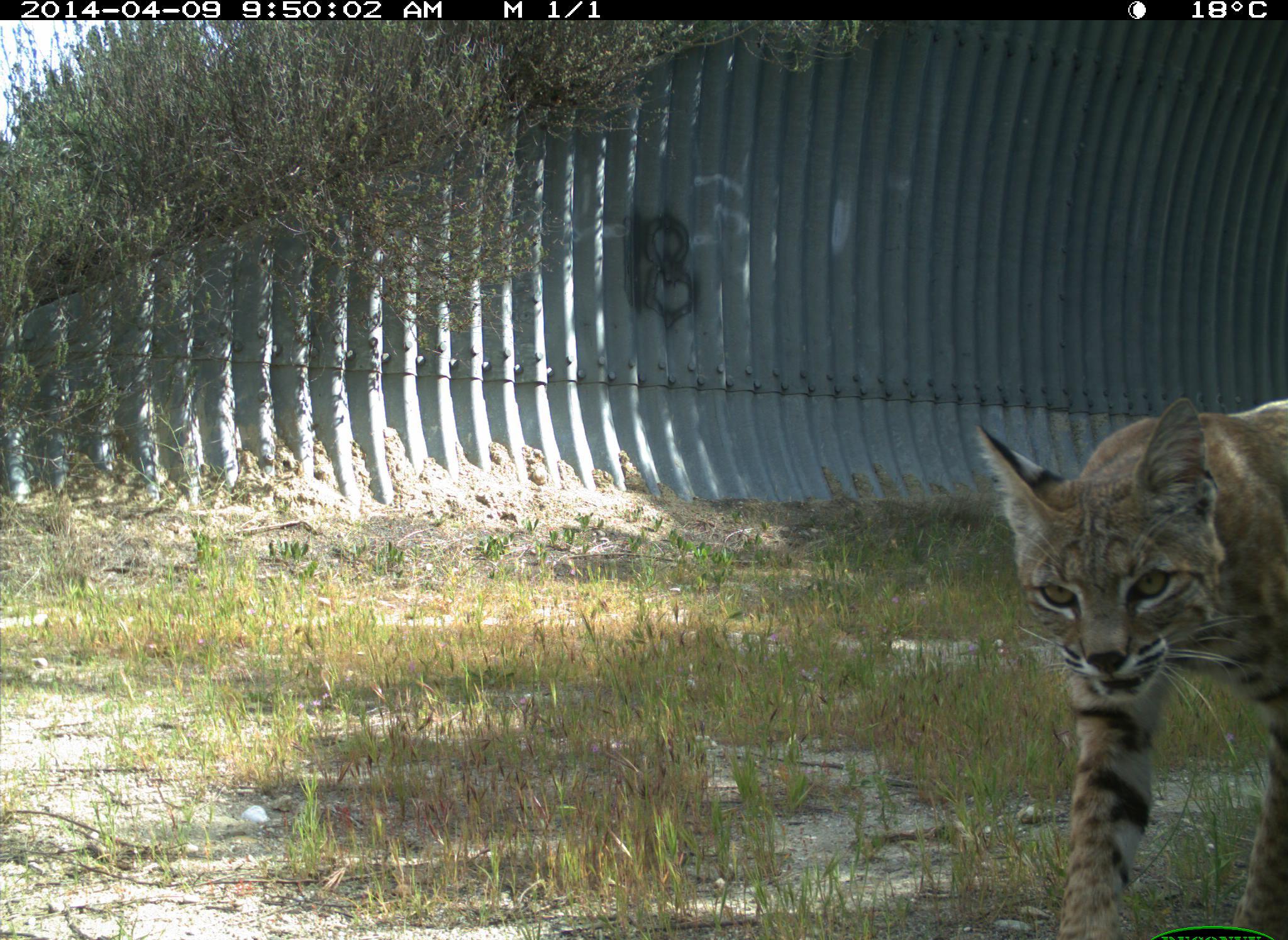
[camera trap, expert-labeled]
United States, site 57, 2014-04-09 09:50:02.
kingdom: Animalia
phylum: Chordata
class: Mammalia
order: Carnivora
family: Felidae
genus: Lynx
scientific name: Lynx rufus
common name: bobcat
Bobcat (Lynx rufus).